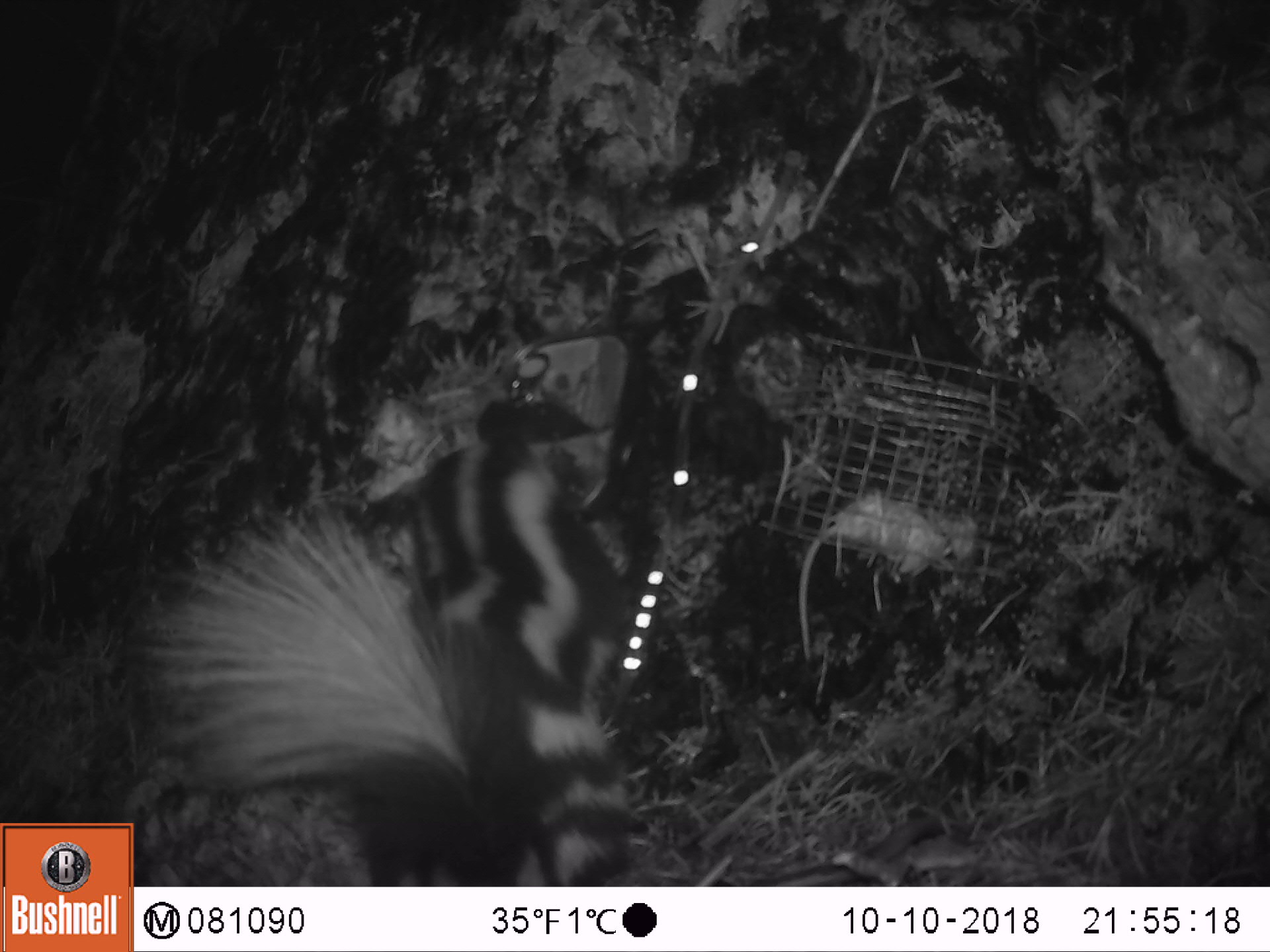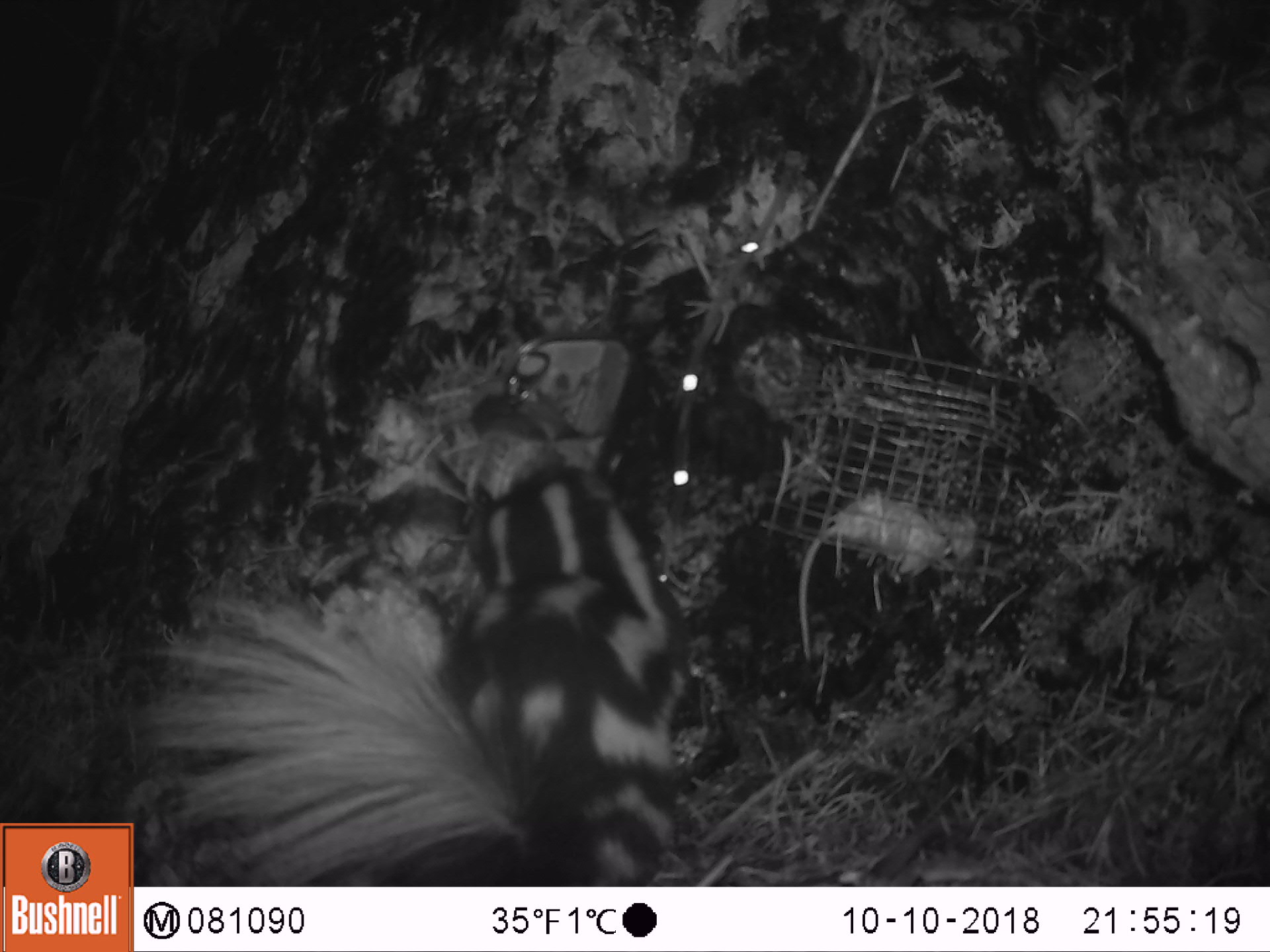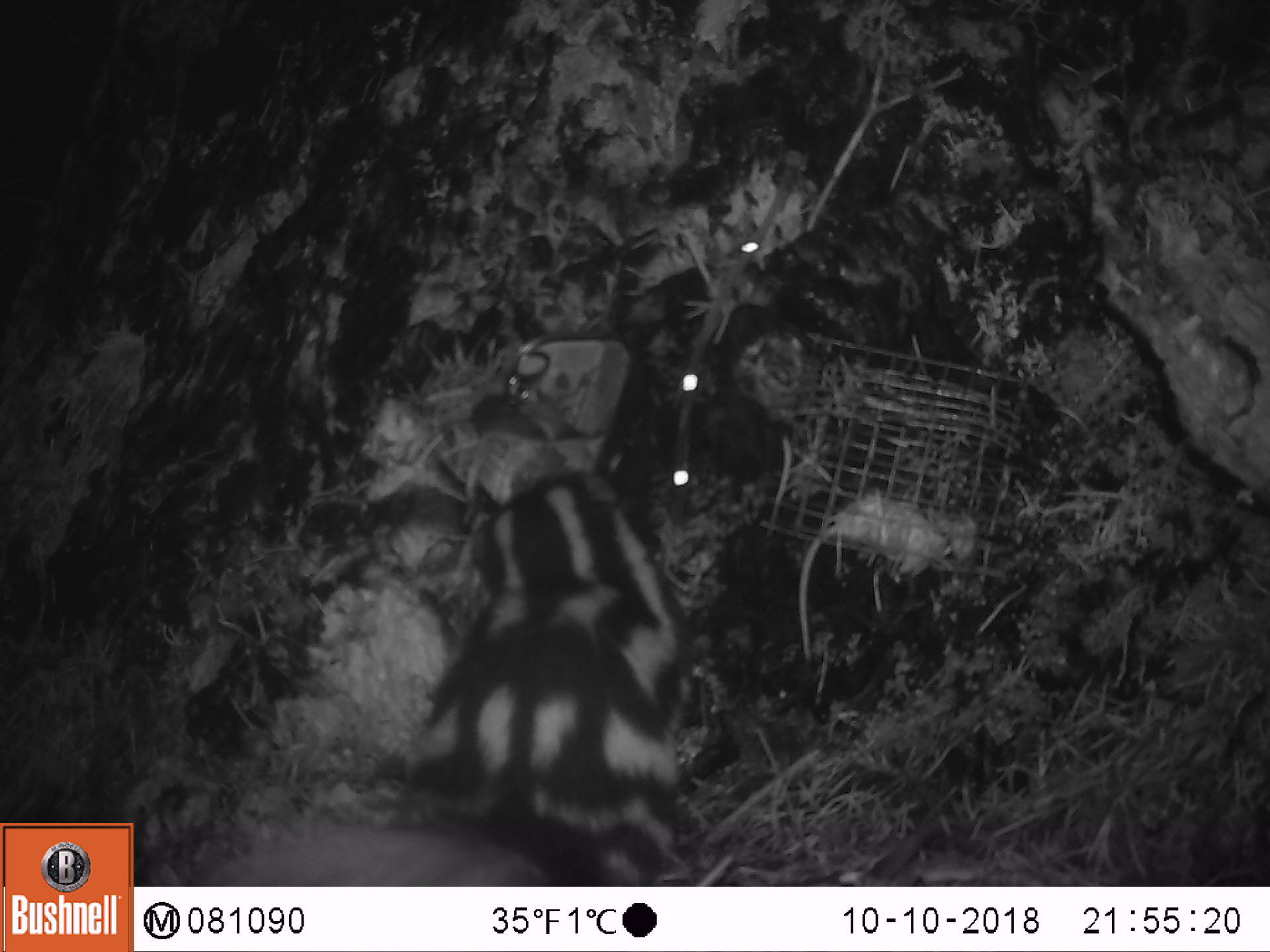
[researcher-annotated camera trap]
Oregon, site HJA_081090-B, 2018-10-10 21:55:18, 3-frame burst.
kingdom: Animalia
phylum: Chordata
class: Mammalia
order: Carnivora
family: Mephitidae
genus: Spilogale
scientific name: Spilogale gracilis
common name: western spotted skunk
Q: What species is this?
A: Western spotted skunk (Spilogale gracilis).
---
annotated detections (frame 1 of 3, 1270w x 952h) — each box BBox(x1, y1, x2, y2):
western spotted skunk: BBox(134, 428, 654, 878)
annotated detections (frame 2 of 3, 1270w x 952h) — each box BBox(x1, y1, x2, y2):
western spotted skunk: BBox(140, 457, 692, 877)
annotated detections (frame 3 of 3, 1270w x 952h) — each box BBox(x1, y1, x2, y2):
western spotted skunk: BBox(210, 457, 692, 877)